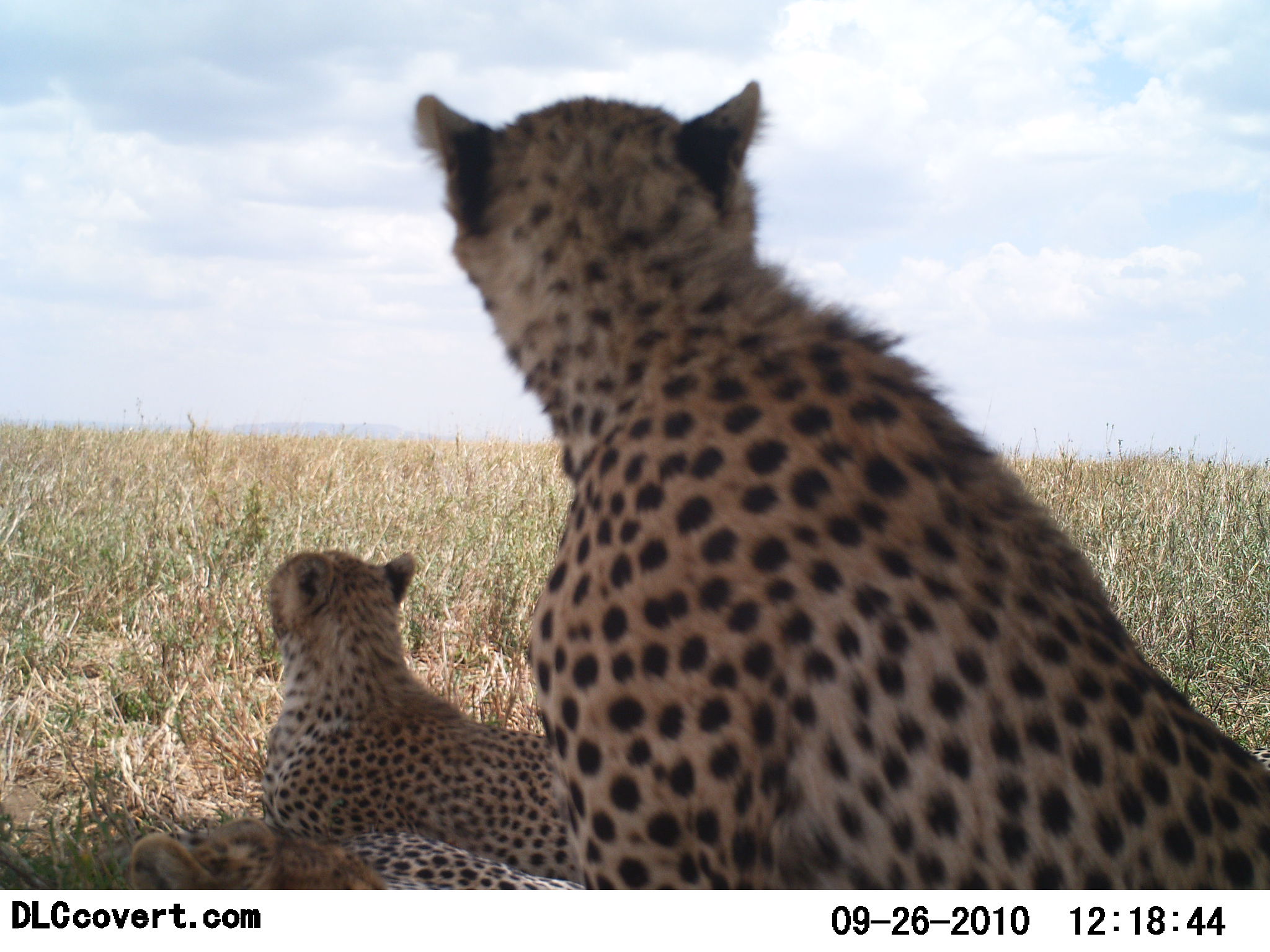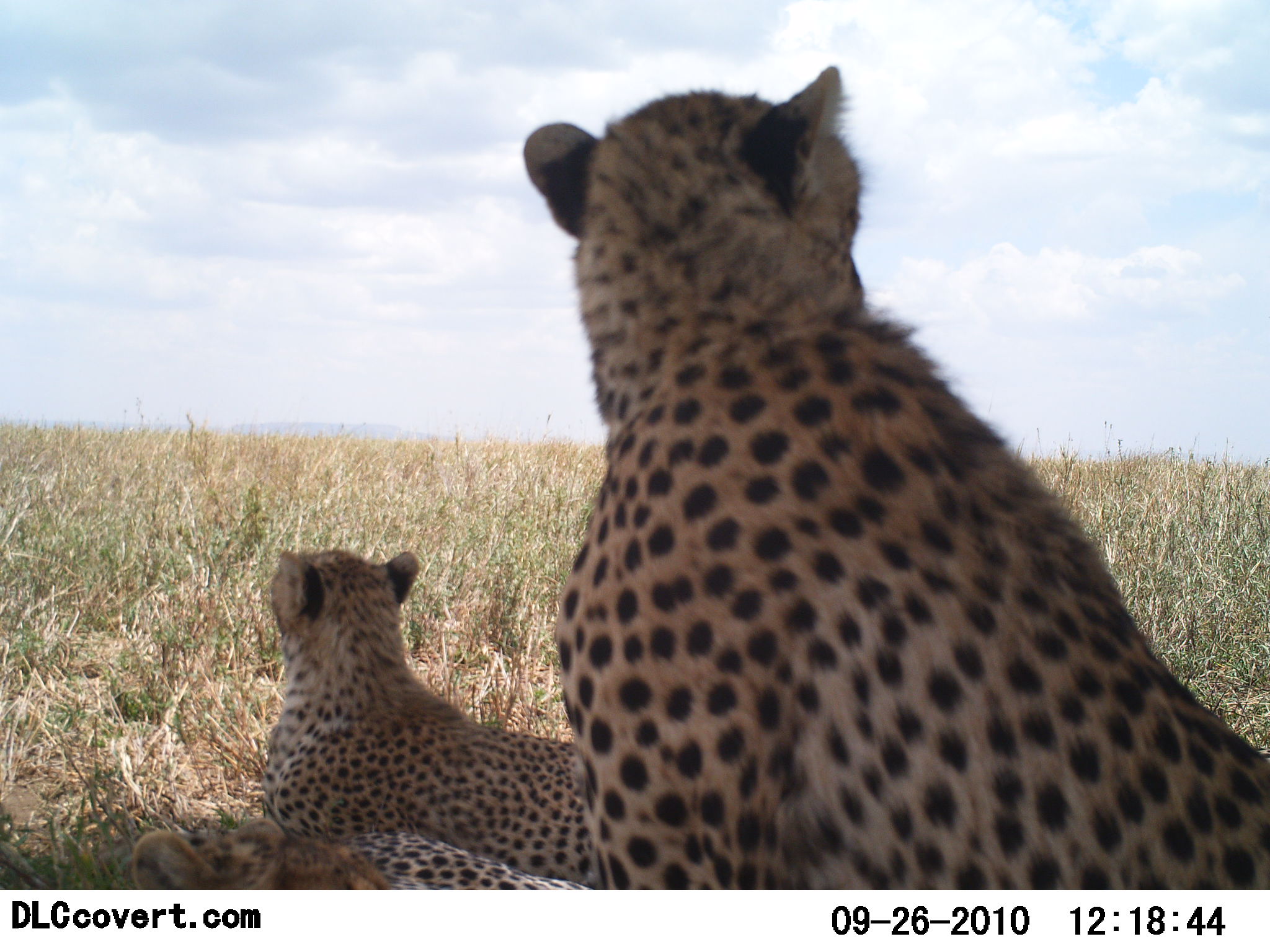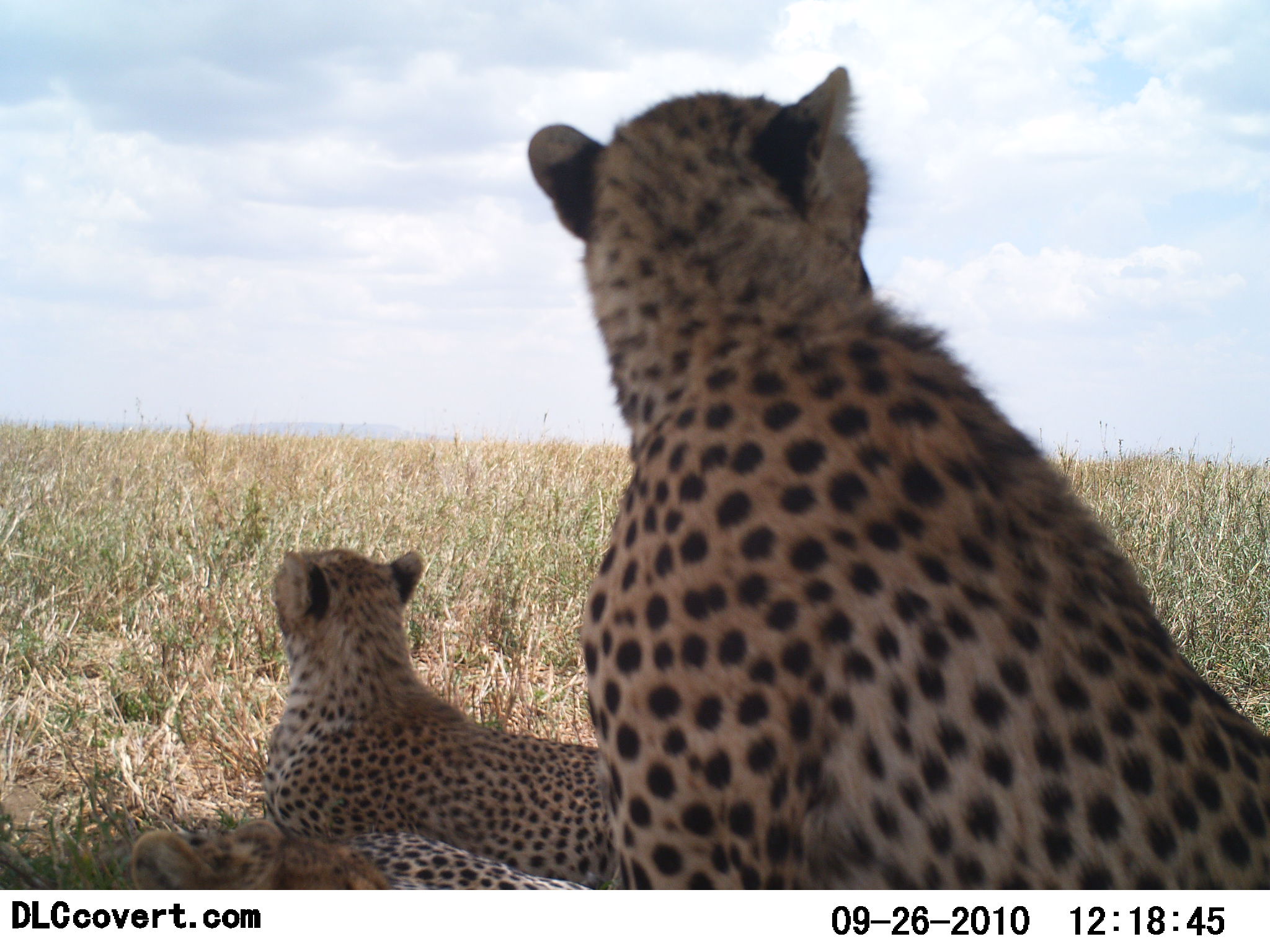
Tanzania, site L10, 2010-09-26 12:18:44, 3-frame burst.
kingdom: Animalia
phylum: Chordata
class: Mammalia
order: Carnivora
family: Felidae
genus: Acinonyx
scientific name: Acinonyx jubatus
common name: cheetah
Cheetah (Acinonyx jubatus), count 3. Behavior (volunteer vote fractions): standing 0%, resting 100%, moving 0%, interacting 0%. Young present (vote fraction): 14%. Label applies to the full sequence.